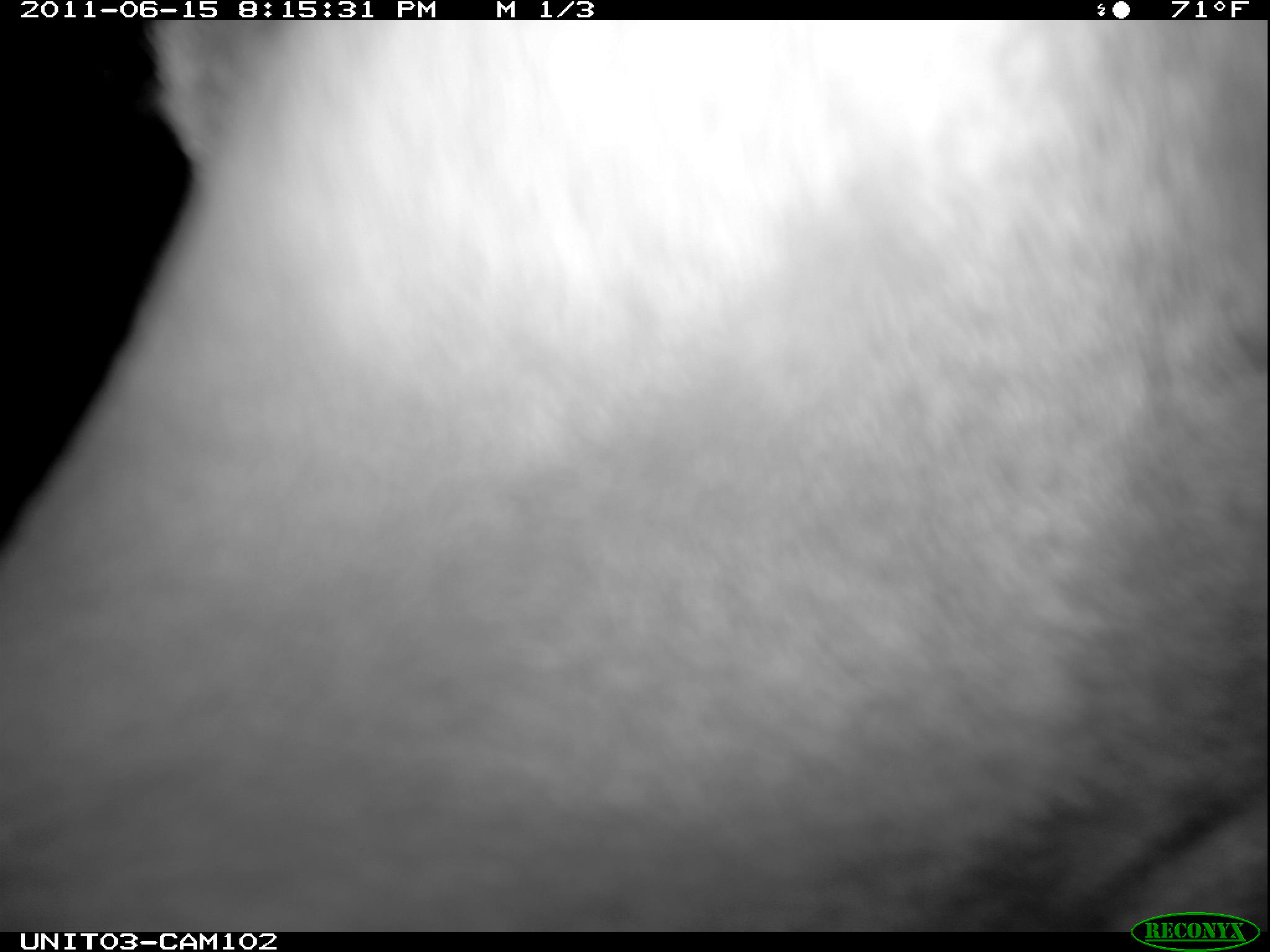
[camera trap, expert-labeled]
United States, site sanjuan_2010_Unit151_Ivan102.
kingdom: Animalia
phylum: Chordata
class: Mammalia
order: Artiodactyla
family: Cervidae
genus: Cervus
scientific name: Cervus elaphus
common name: red deer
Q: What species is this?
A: Cervus elaphus (red deer).